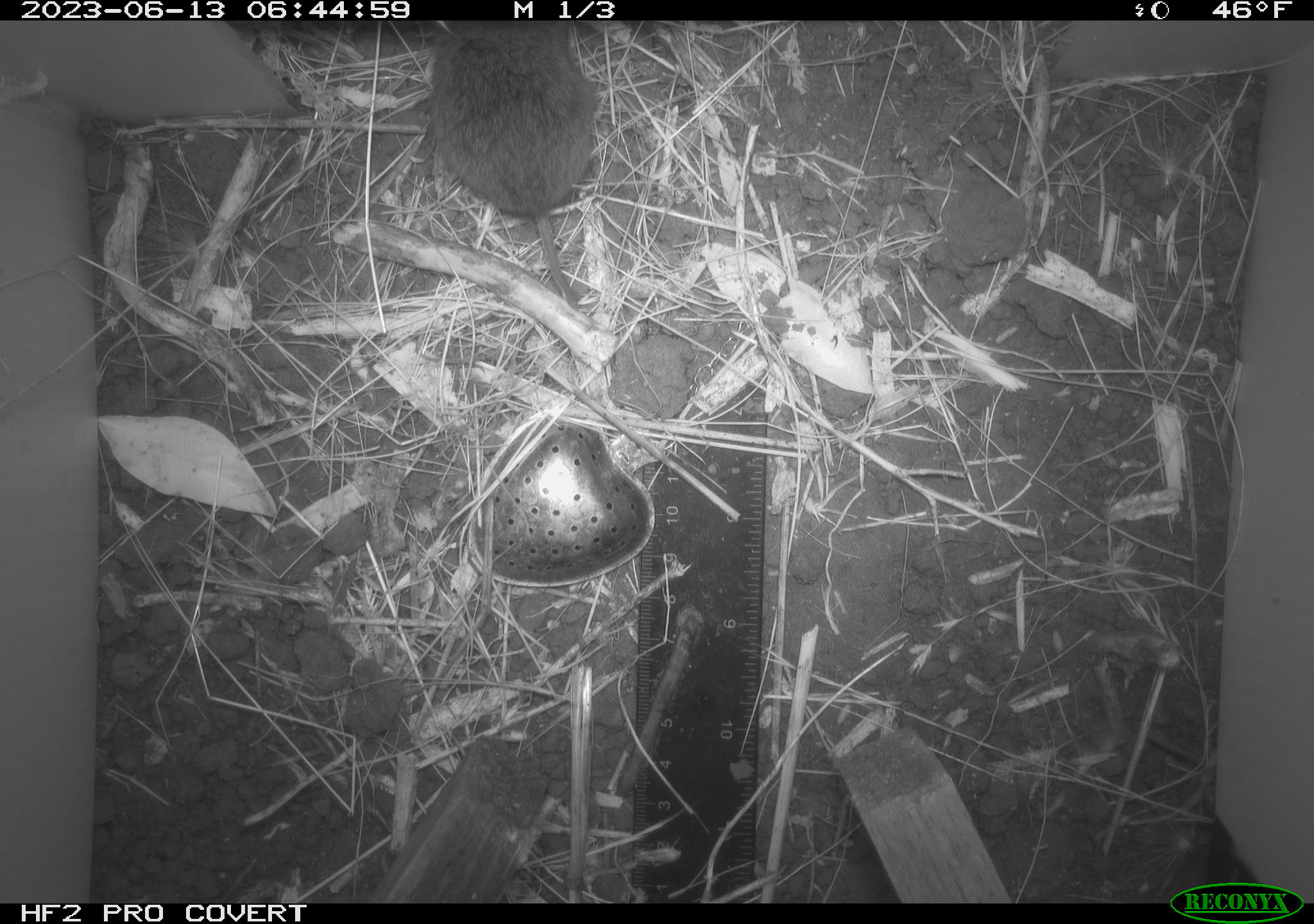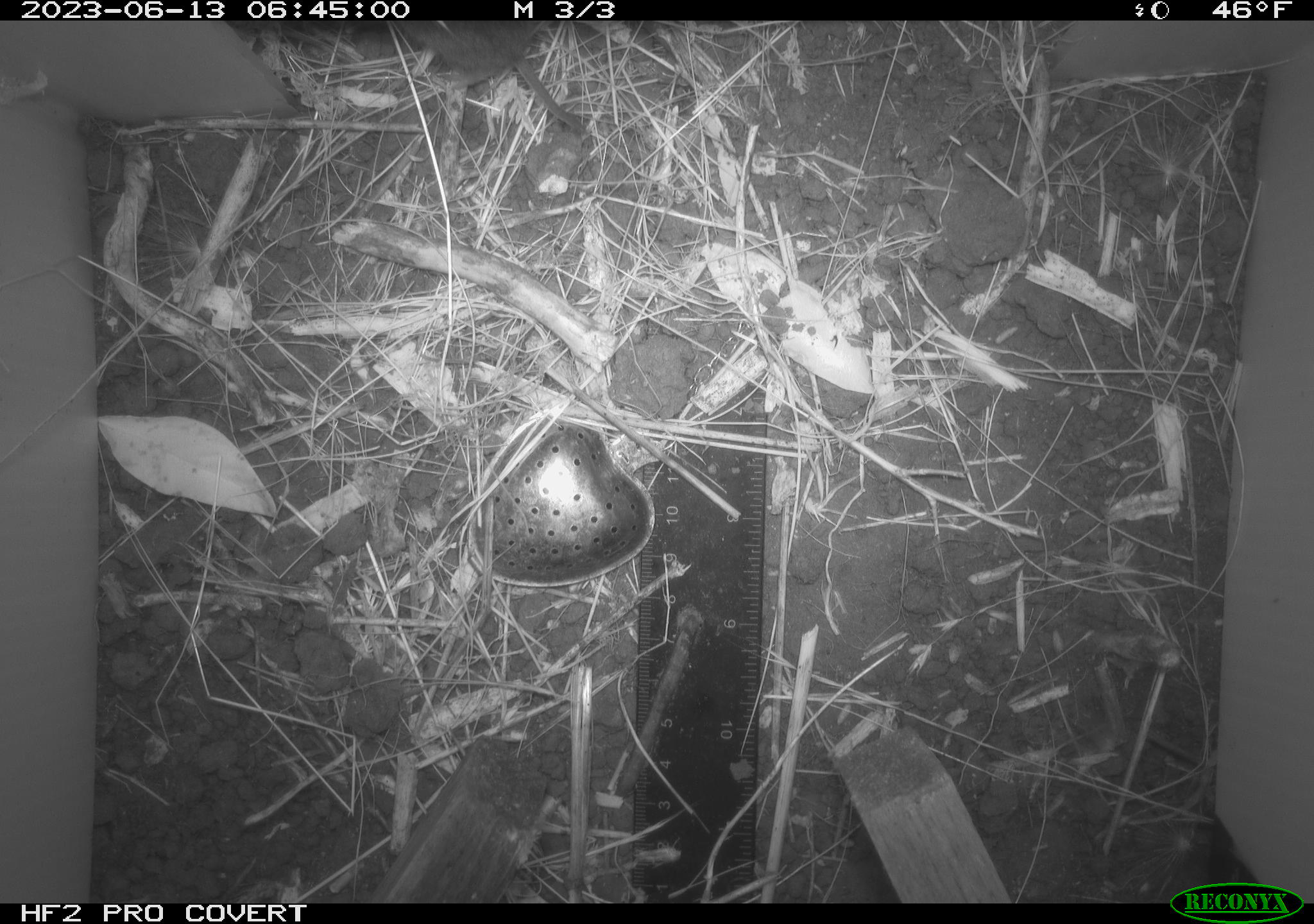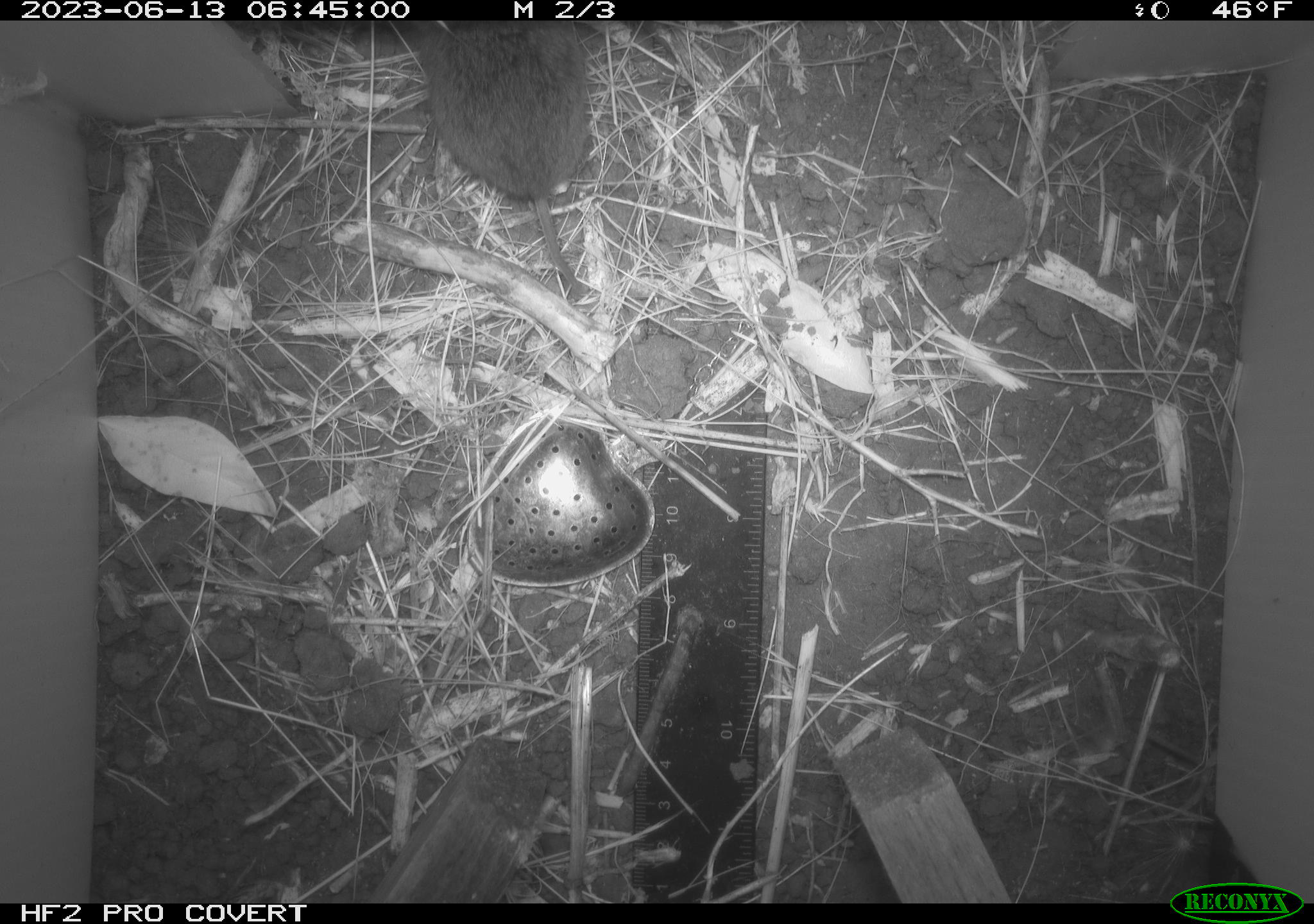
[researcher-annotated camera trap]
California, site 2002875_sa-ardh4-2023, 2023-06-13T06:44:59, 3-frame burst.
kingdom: Animalia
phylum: Chordata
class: Mammalia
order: Rodentia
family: Cricetidae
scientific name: Arvicolinae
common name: voles, lemmings, and muskrats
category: arvicolinae subfamily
Arvicolinae subfamily (voles, lemmings, and muskrats) (Arvicolinae).